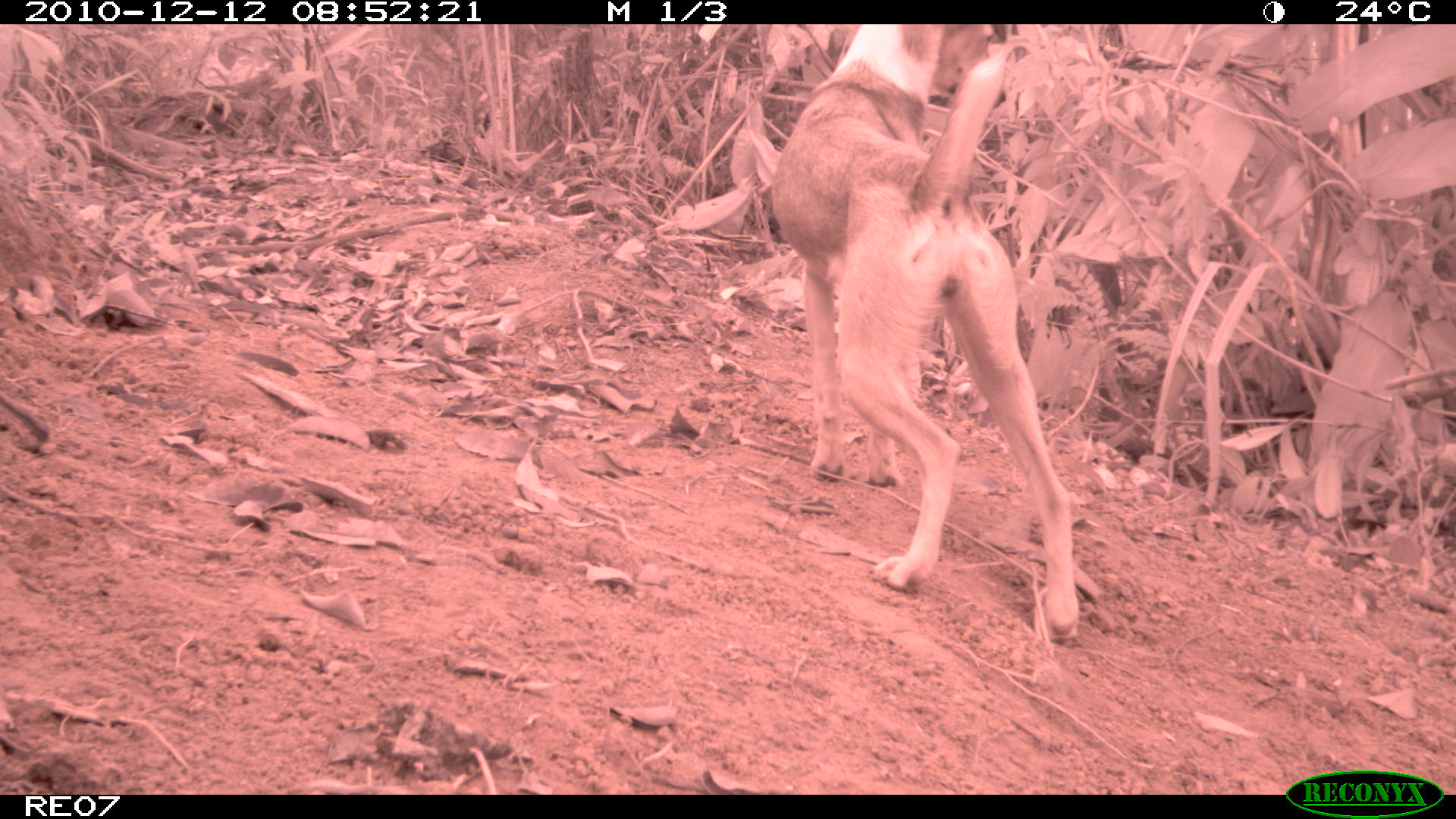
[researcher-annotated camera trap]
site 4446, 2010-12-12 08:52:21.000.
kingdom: Animalia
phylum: Chordata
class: Mammalia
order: Carnivora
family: Canidae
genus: Canis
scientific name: Canis familiaris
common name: domestic dog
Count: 1.